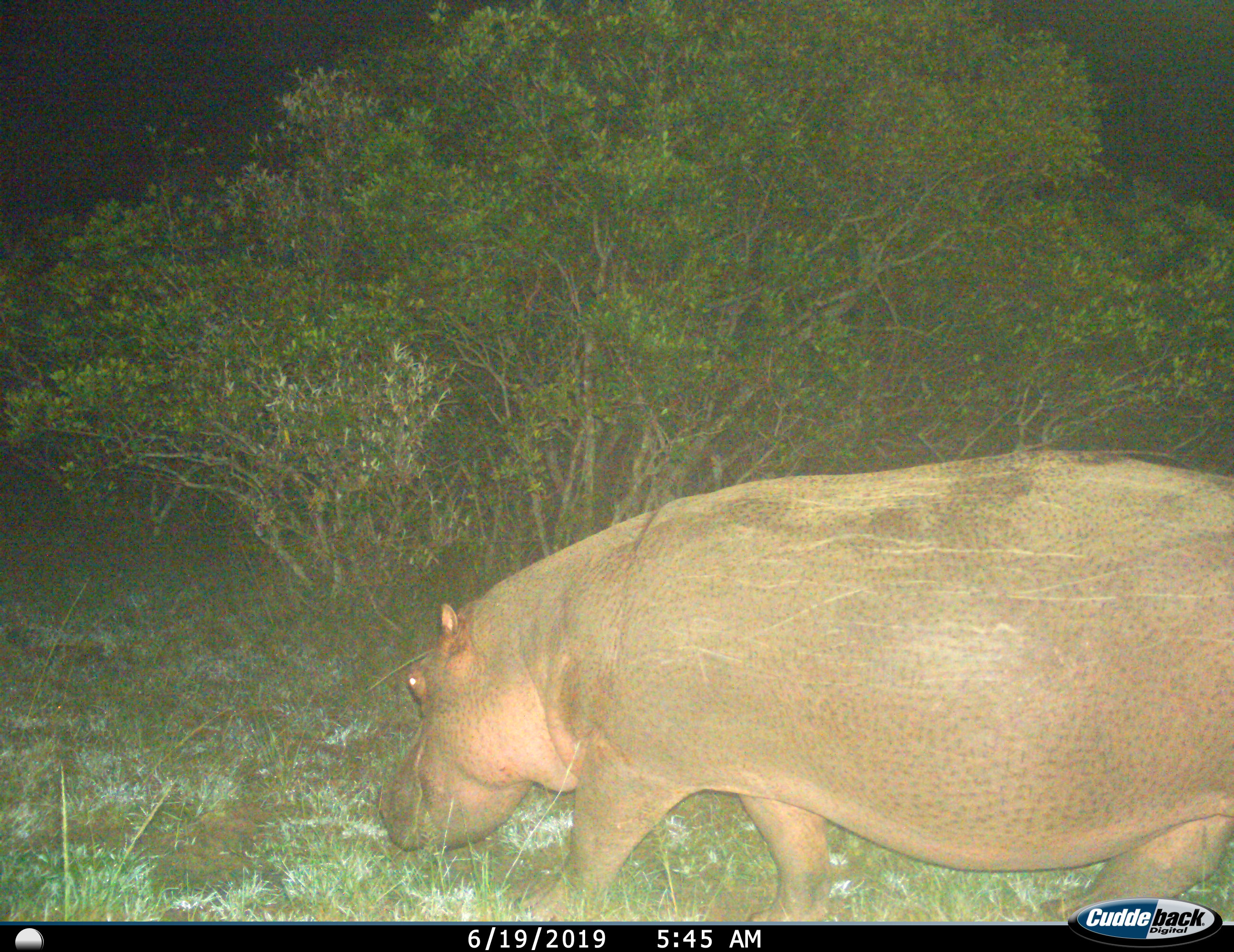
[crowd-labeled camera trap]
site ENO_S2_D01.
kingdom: Animalia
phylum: Chordata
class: Mammalia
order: Artiodactyla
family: Hippopotamidae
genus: Hippopotamus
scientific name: Hippopotamus amphibius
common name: hippopotamus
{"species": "hippopotamus (Hippopotamus amphibius)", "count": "1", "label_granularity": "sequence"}